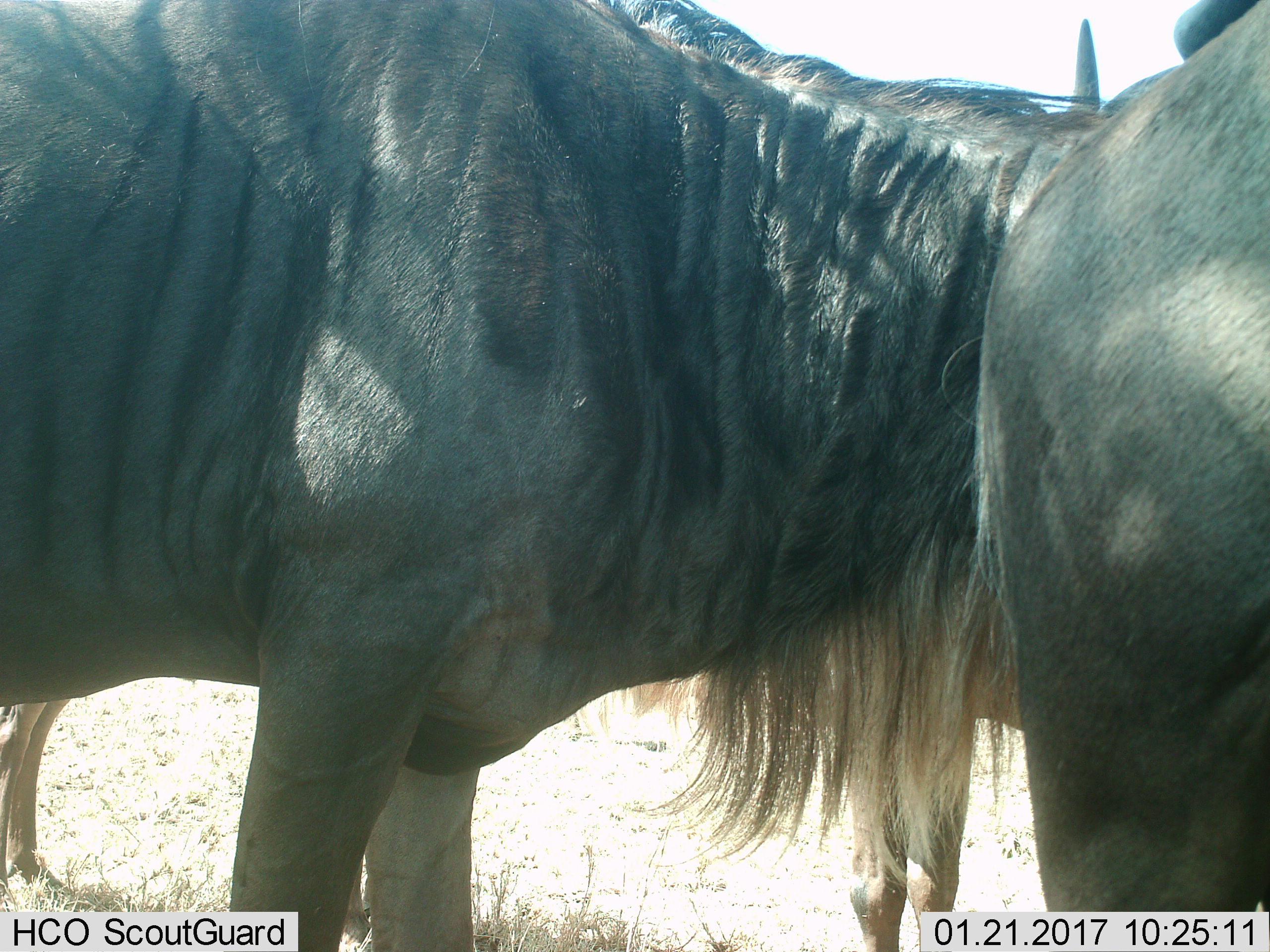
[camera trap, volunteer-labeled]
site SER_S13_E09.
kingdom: Animalia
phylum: Chordata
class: Mammalia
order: Artiodactyla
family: Bovidae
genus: Connochaetes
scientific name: Connochaetes taurinus taurinus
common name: blue wildebeest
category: wildebeestblue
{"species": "wildebeestblue (blue wildebeest) (Connochaetes taurinus taurinus)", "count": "3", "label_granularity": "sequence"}